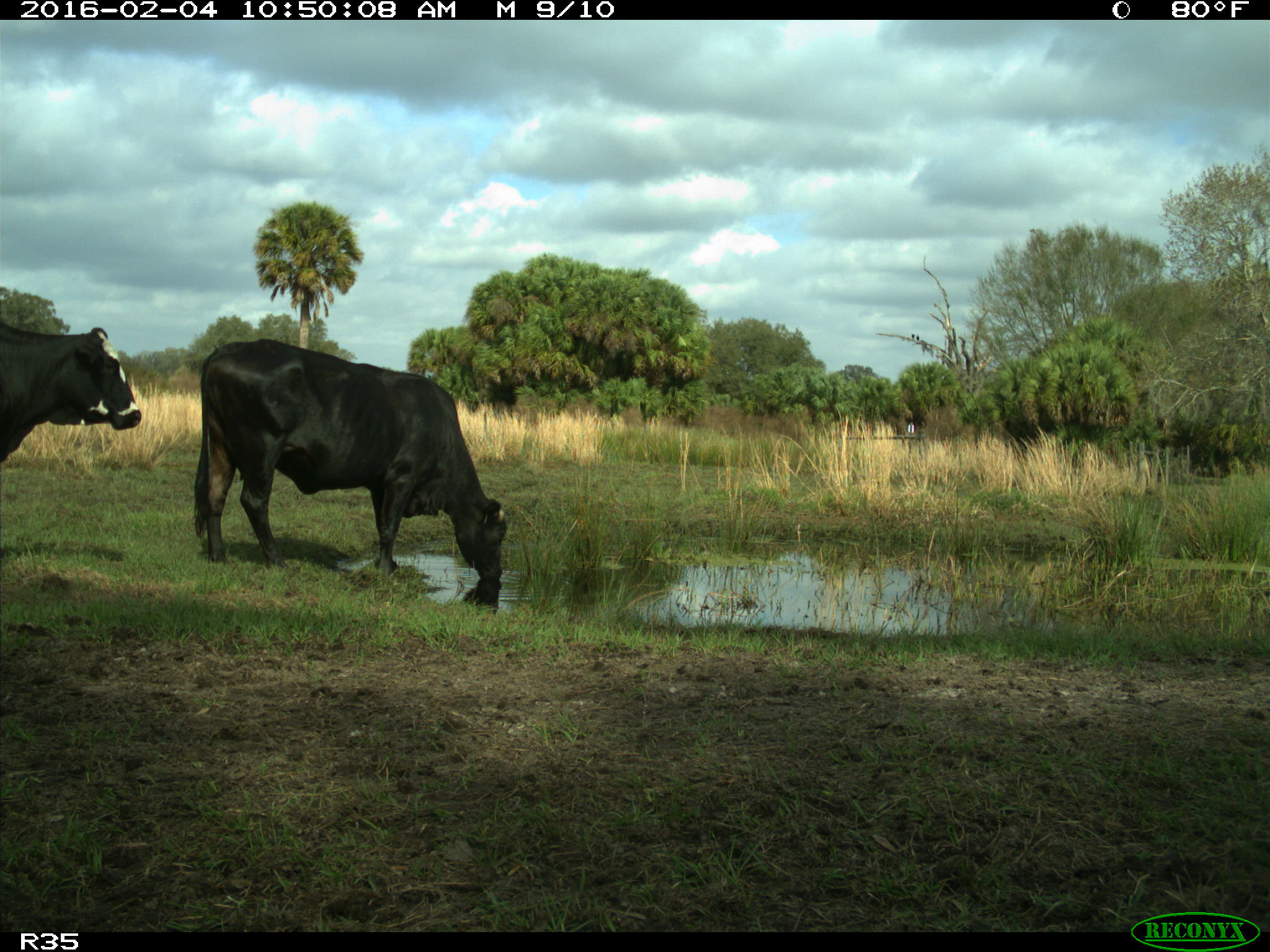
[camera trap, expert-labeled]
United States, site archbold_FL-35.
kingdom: Animalia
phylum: Chordata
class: Mammalia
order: Artiodactyla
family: Bovidae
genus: Bos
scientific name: Bos taurus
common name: domestic cow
Bos taurus (domestic cow).